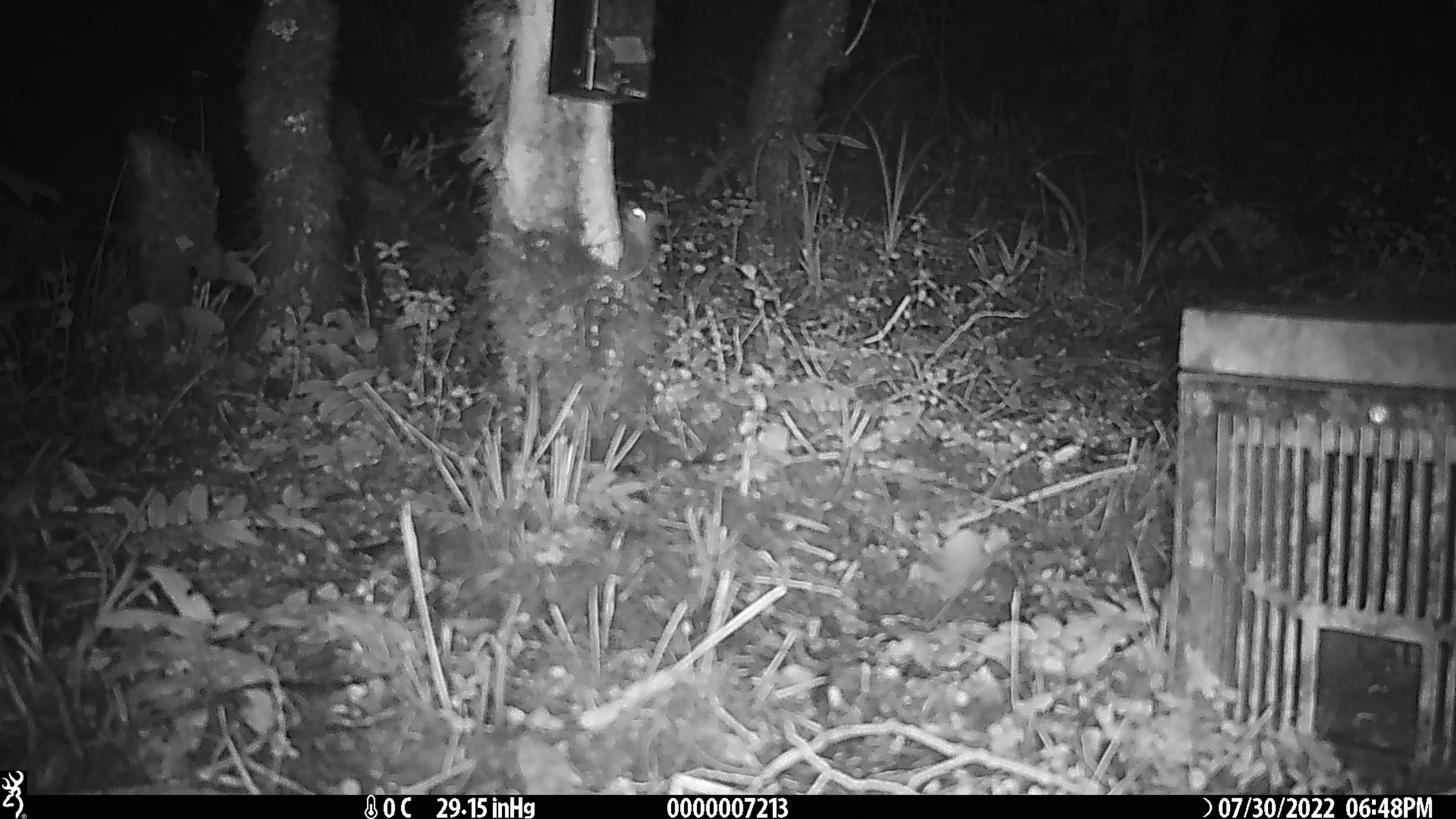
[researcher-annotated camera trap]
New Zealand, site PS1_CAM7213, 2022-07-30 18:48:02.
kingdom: Animalia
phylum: Chordata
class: Mammalia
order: Rodentia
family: Muridae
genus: Mus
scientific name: Mus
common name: mouse